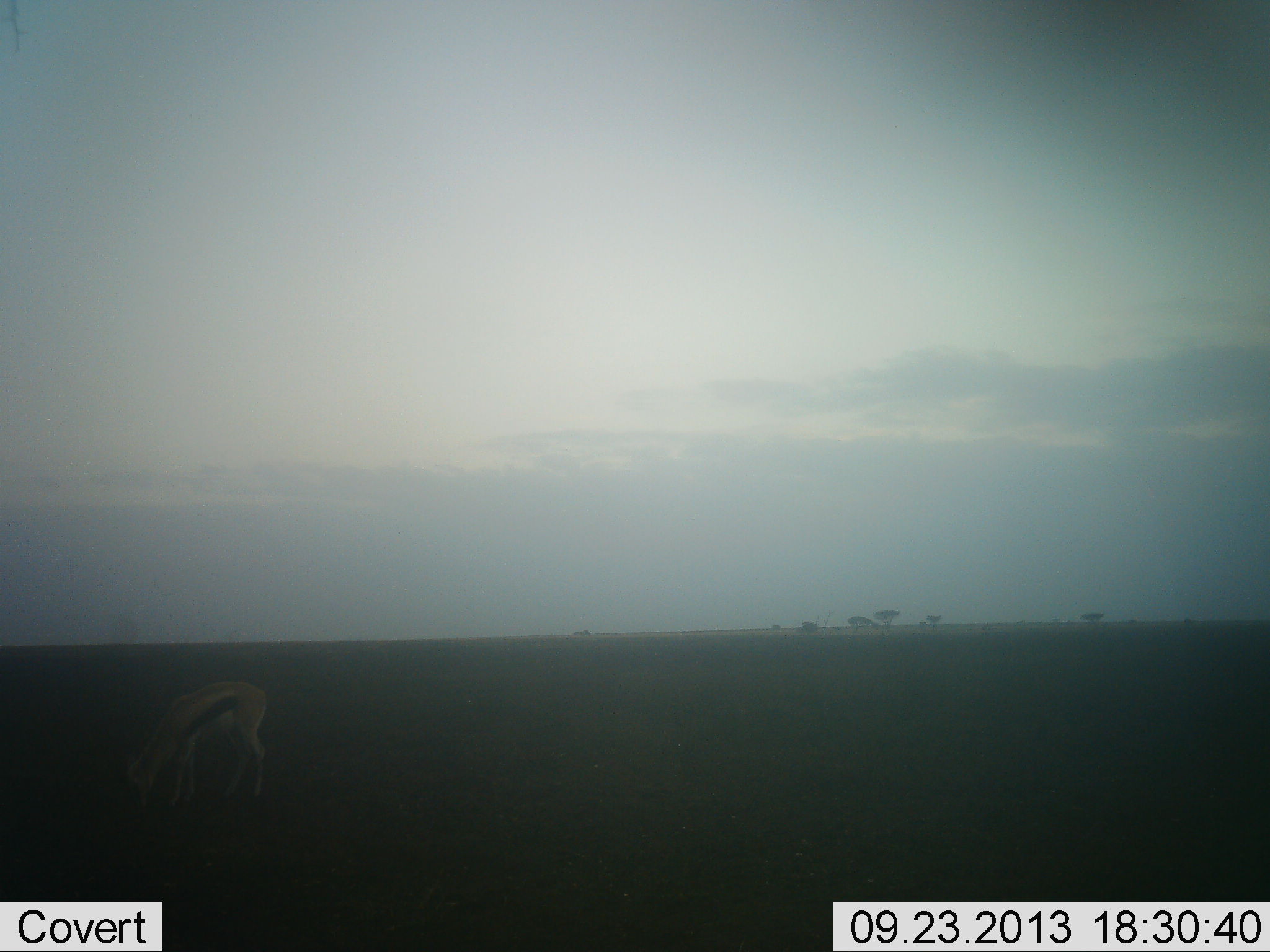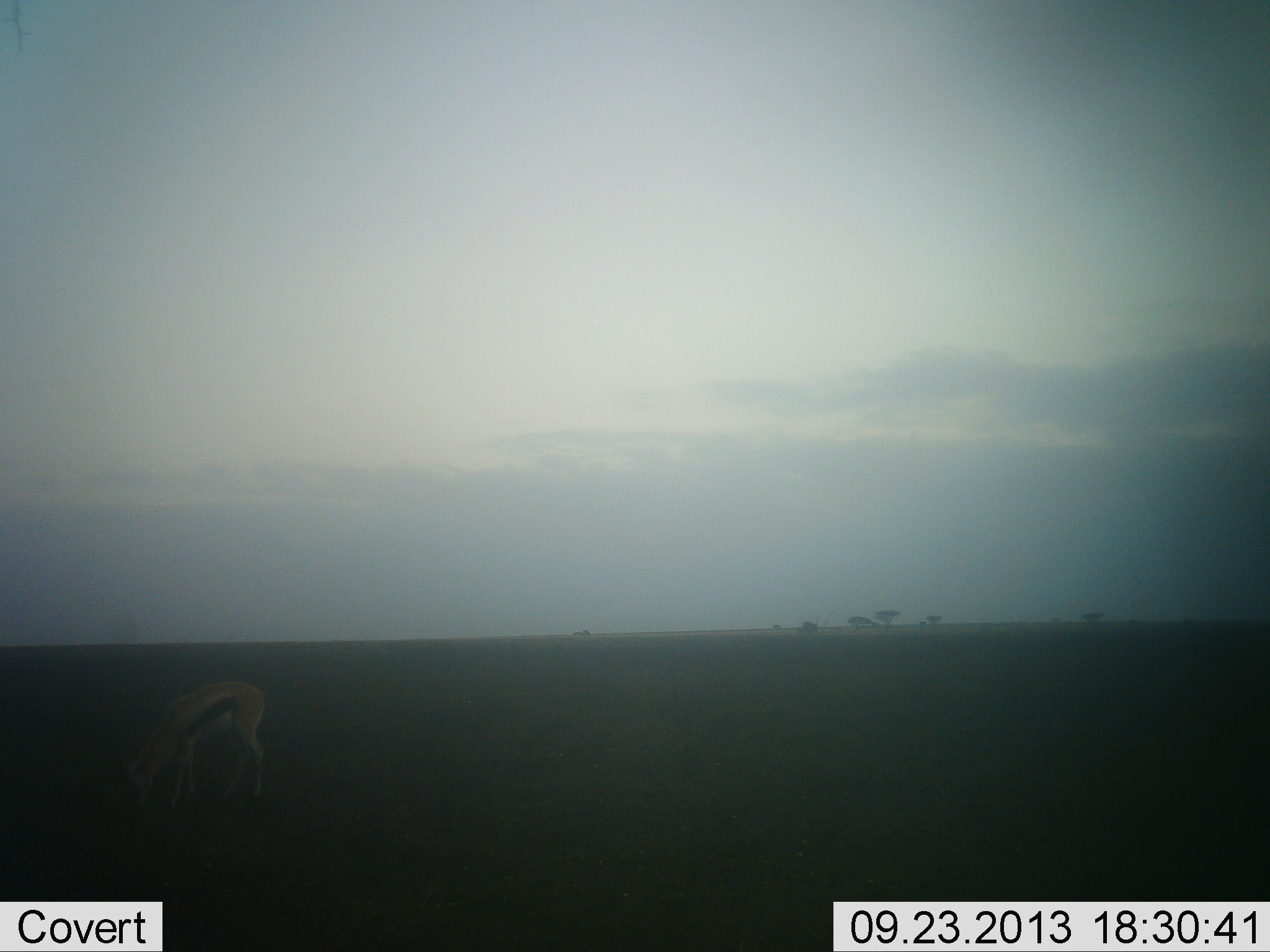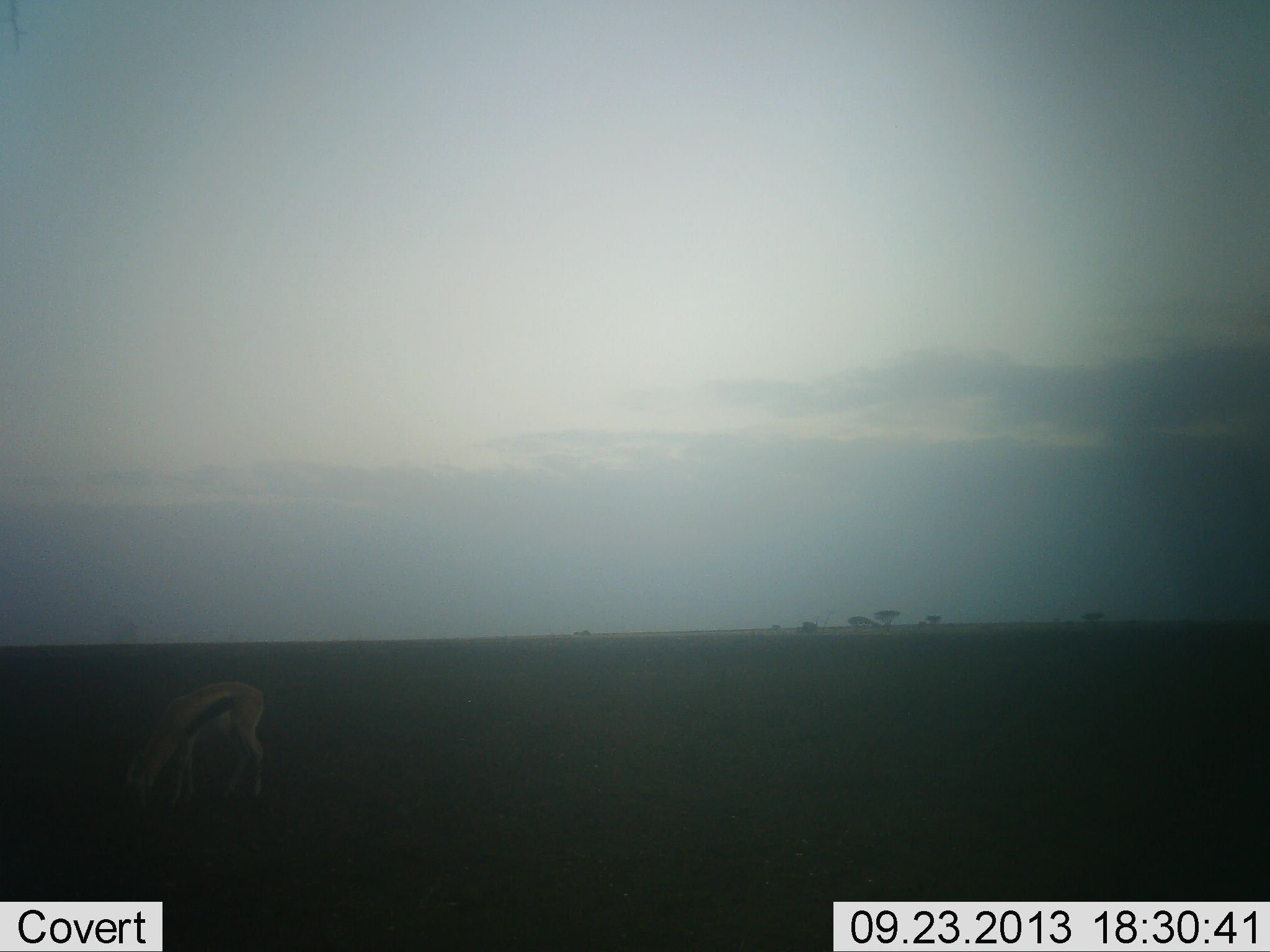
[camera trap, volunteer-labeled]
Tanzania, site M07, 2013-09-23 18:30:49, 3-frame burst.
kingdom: Animalia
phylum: Chordata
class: Mammalia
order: Artiodactyla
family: Bovidae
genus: Eudorcas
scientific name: Eudorcas thomsonii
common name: thomson's gazelle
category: gazellethomsons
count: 1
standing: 13%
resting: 0%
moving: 0%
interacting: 0%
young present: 4%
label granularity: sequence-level